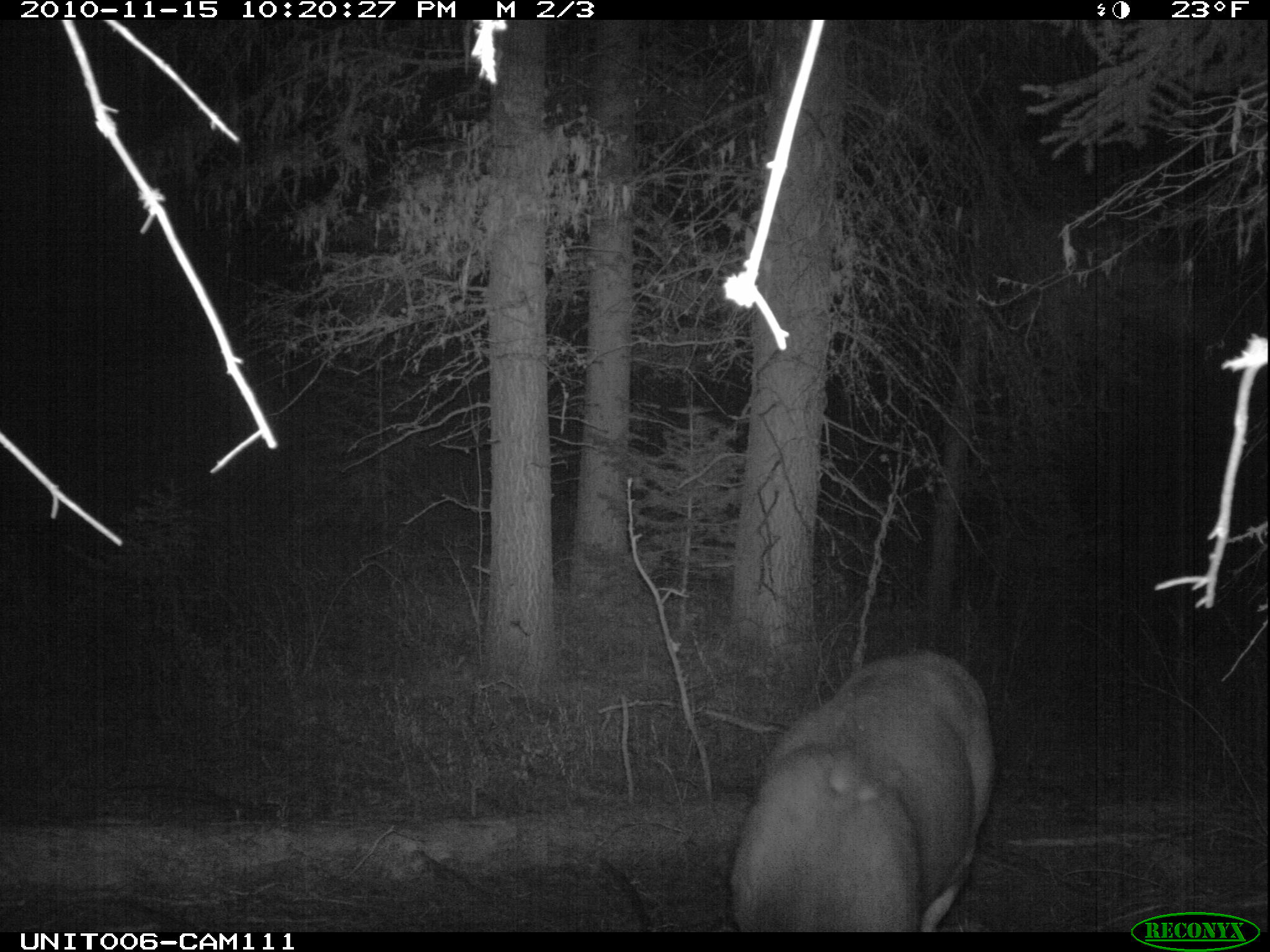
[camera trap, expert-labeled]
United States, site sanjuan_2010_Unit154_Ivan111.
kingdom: Animalia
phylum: Chordata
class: Mammalia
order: Artiodactyla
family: Cervidae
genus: Odocoileus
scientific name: Odocoileus hemionus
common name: mule deer